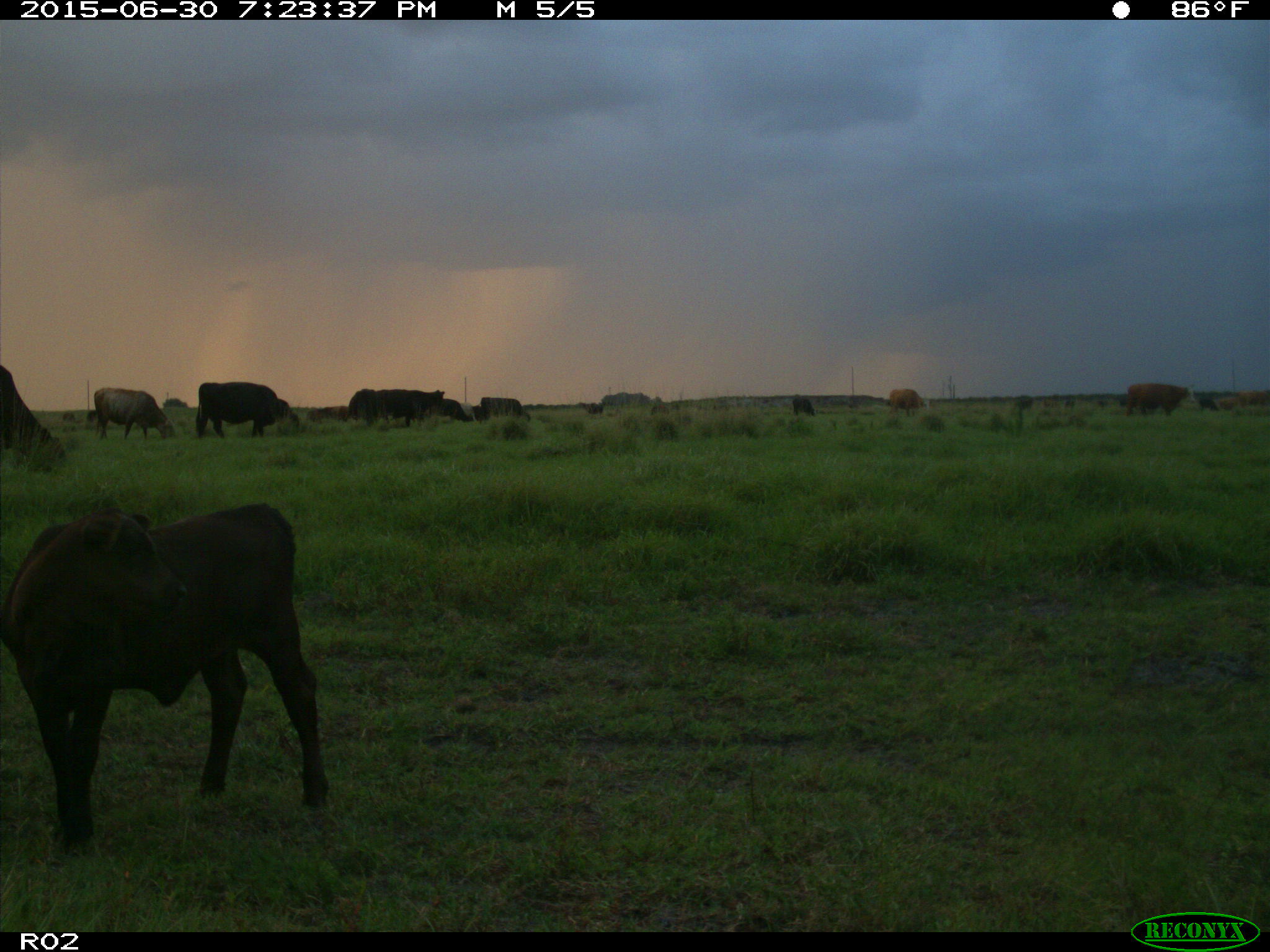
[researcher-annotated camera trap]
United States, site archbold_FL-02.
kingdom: Animalia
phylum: Chordata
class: Mammalia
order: Artiodactyla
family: Bovidae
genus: Bos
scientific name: Bos taurus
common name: domestic cow